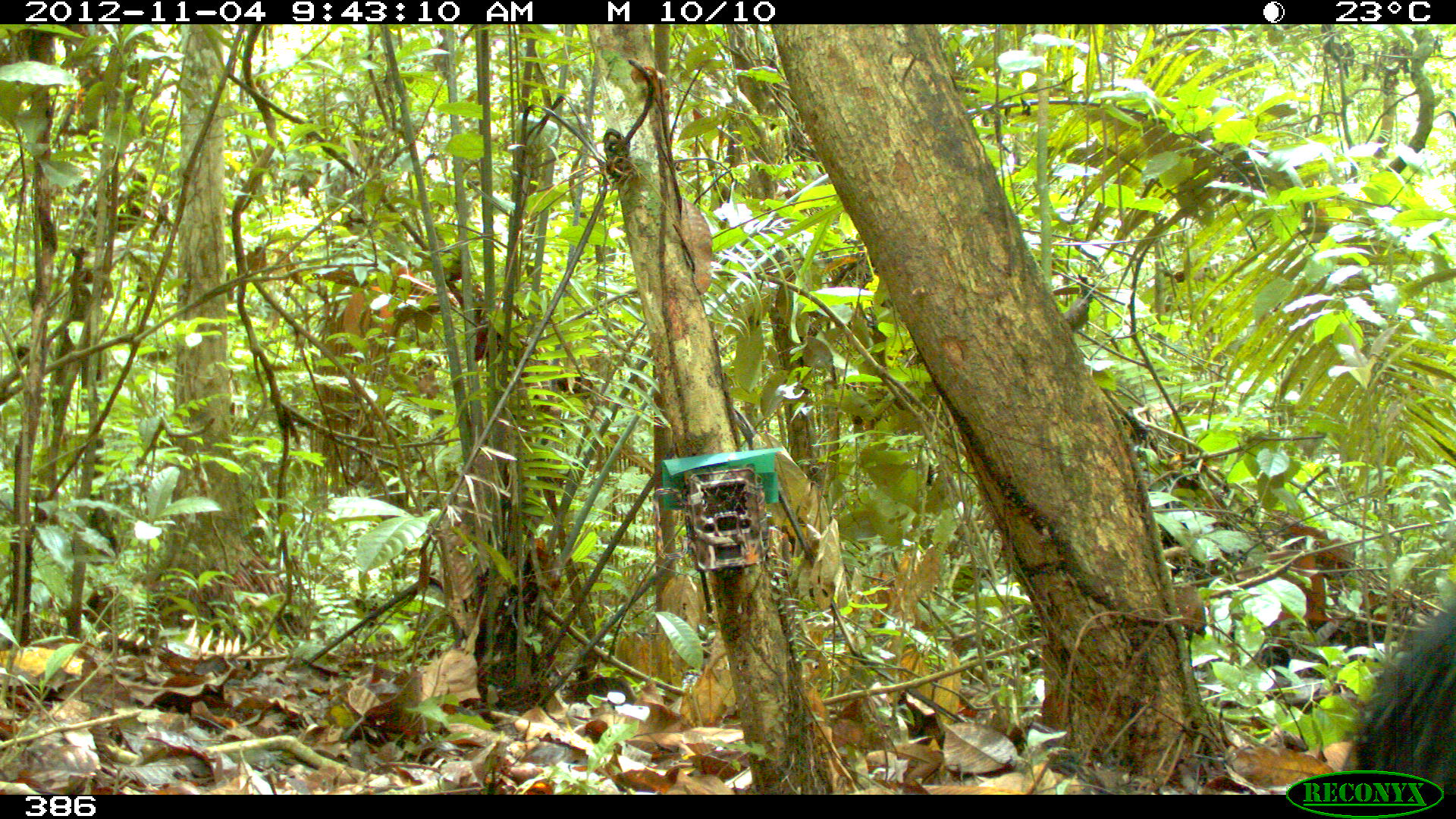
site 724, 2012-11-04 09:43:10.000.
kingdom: Animalia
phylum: Chordata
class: Mammalia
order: Artiodactyla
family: Tayassuidae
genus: Tayassu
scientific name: Tayassu pecari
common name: white-lipped peccary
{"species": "Tayassu pecari (white-lipped peccary)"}